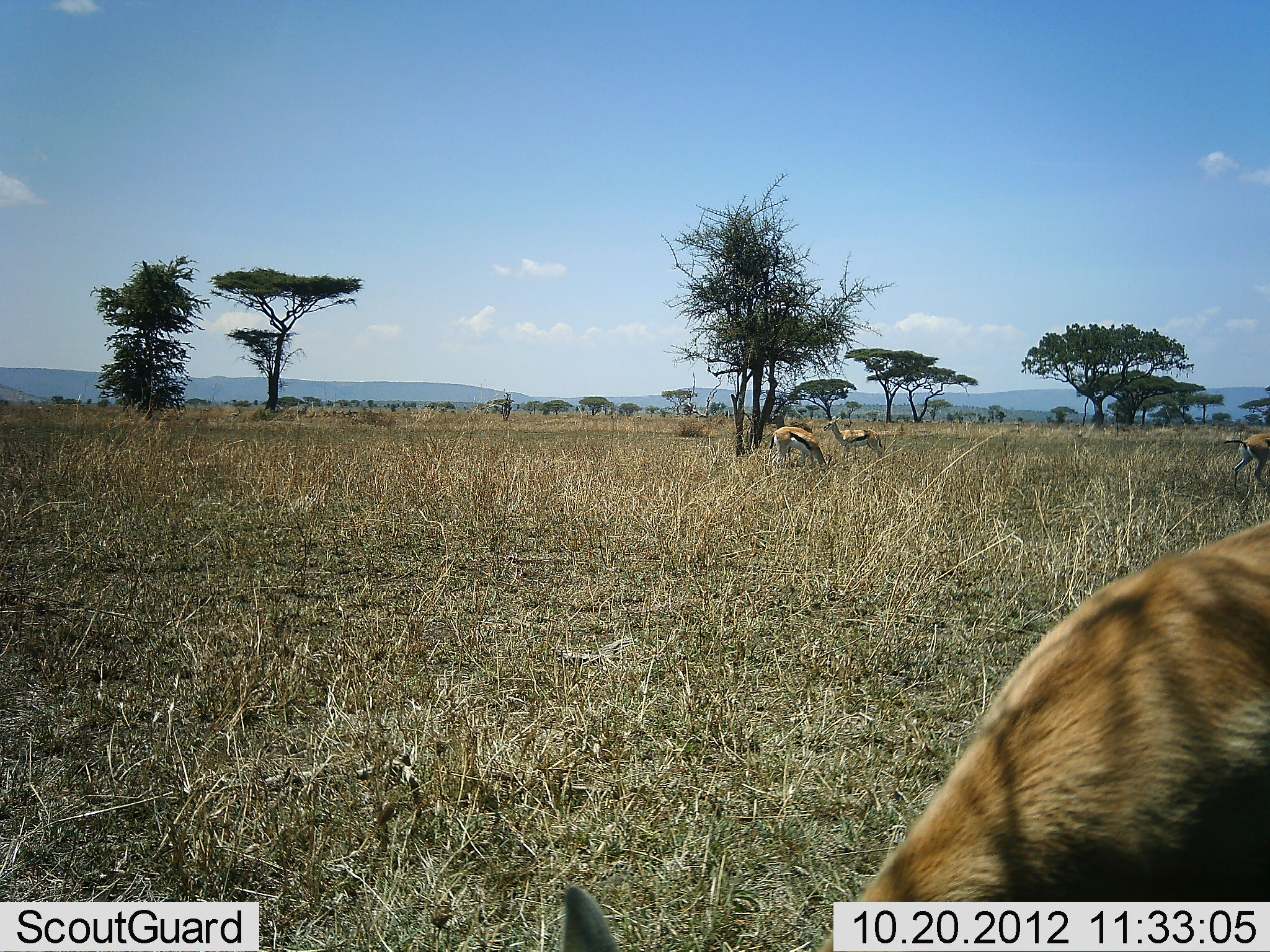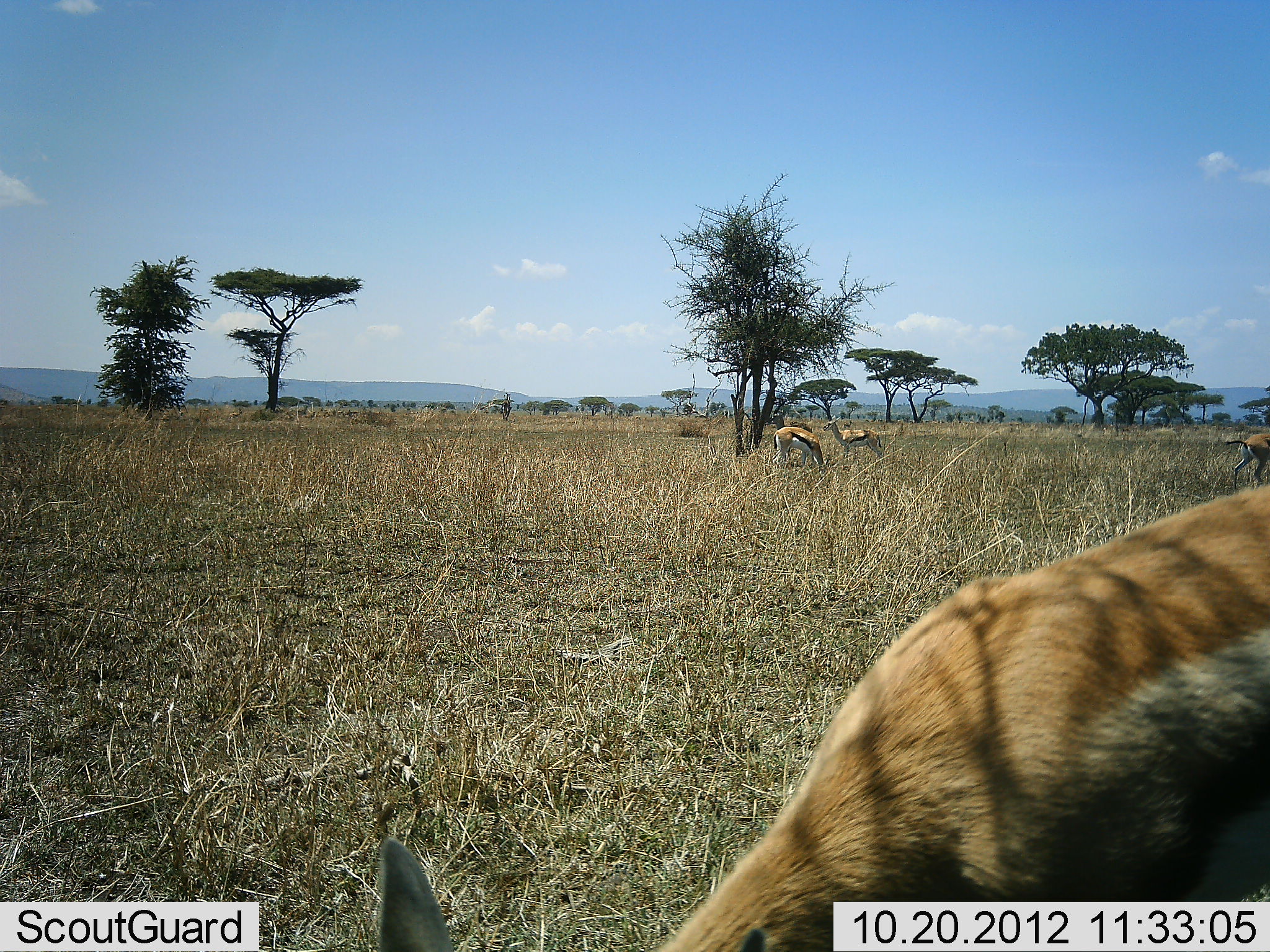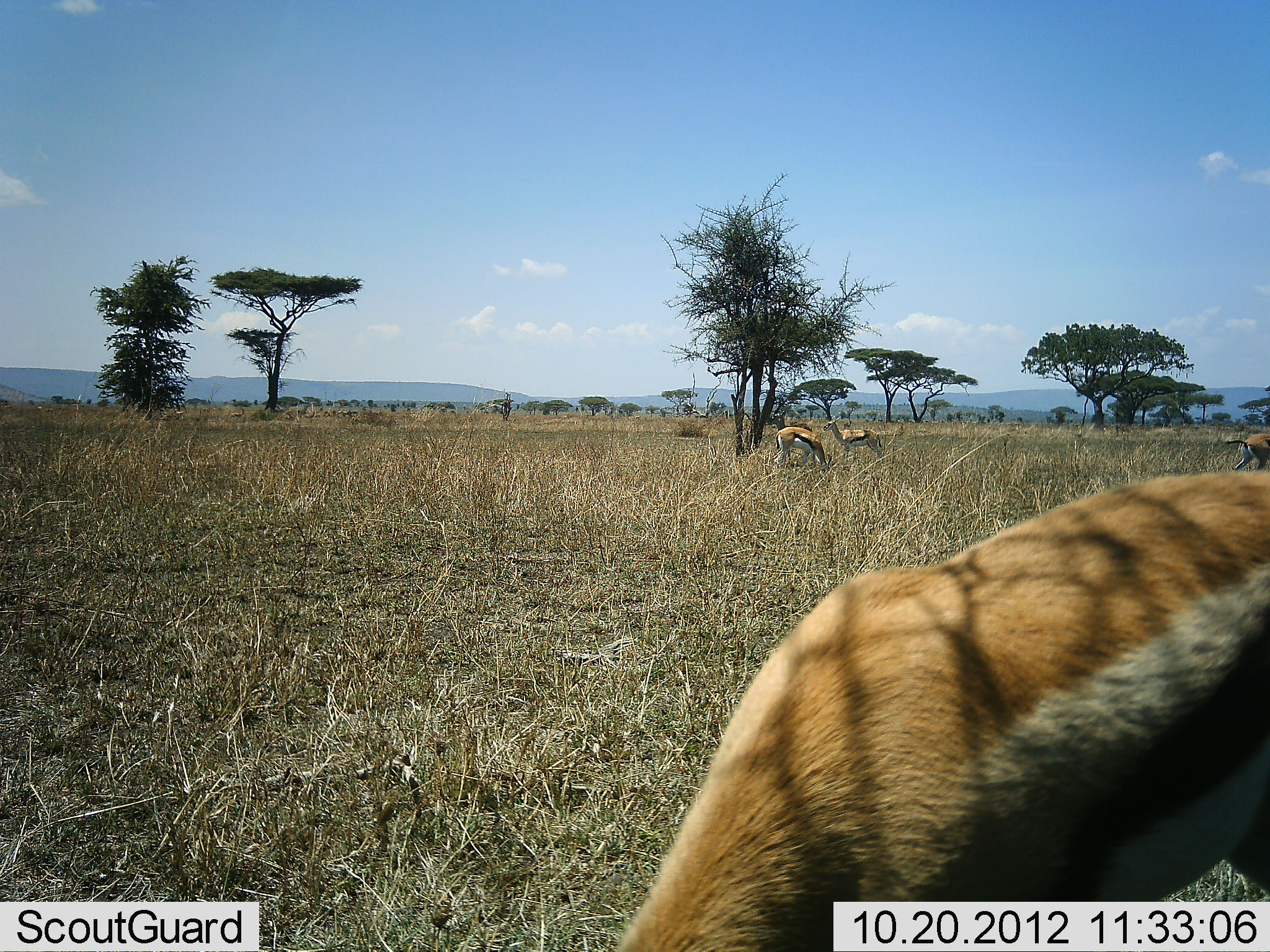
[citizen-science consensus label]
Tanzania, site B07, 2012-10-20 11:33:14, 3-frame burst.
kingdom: Animalia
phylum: Chordata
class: Mammalia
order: Artiodactyla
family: Bovidae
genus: Eudorcas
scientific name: Eudorcas thomsonii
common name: thomson's gazelle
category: gazellethomsons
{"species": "gazellethomsons (thomson's gazelle) (Eudorcas thomsonii)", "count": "4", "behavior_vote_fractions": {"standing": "70%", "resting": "0%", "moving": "0%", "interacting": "0%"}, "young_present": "0%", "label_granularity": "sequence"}